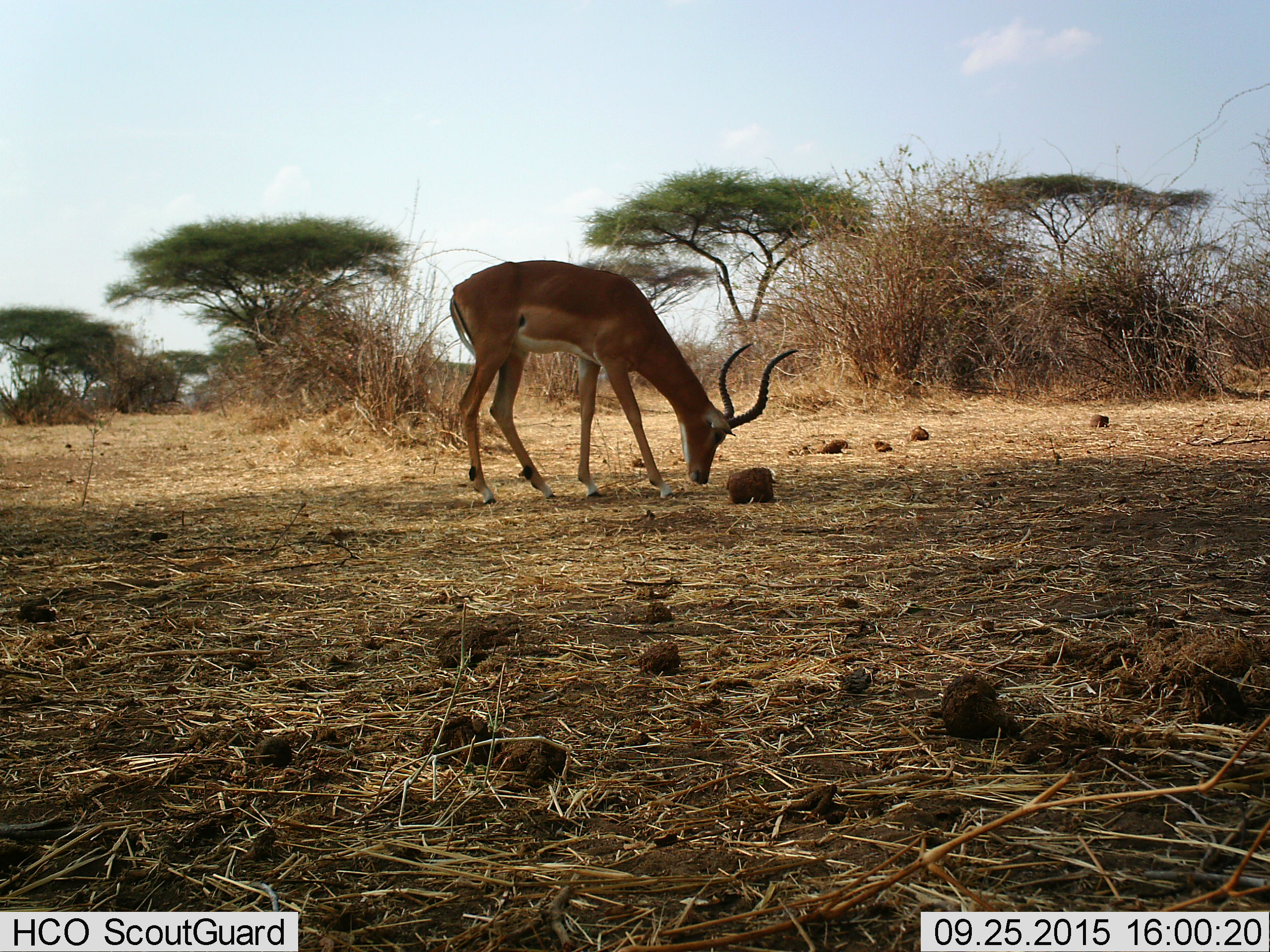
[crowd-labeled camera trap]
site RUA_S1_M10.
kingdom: Animalia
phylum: Chordata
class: Mammalia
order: Artiodactyla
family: Bovidae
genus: Aepyceros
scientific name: Aepyceros melampus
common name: impala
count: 1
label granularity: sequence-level